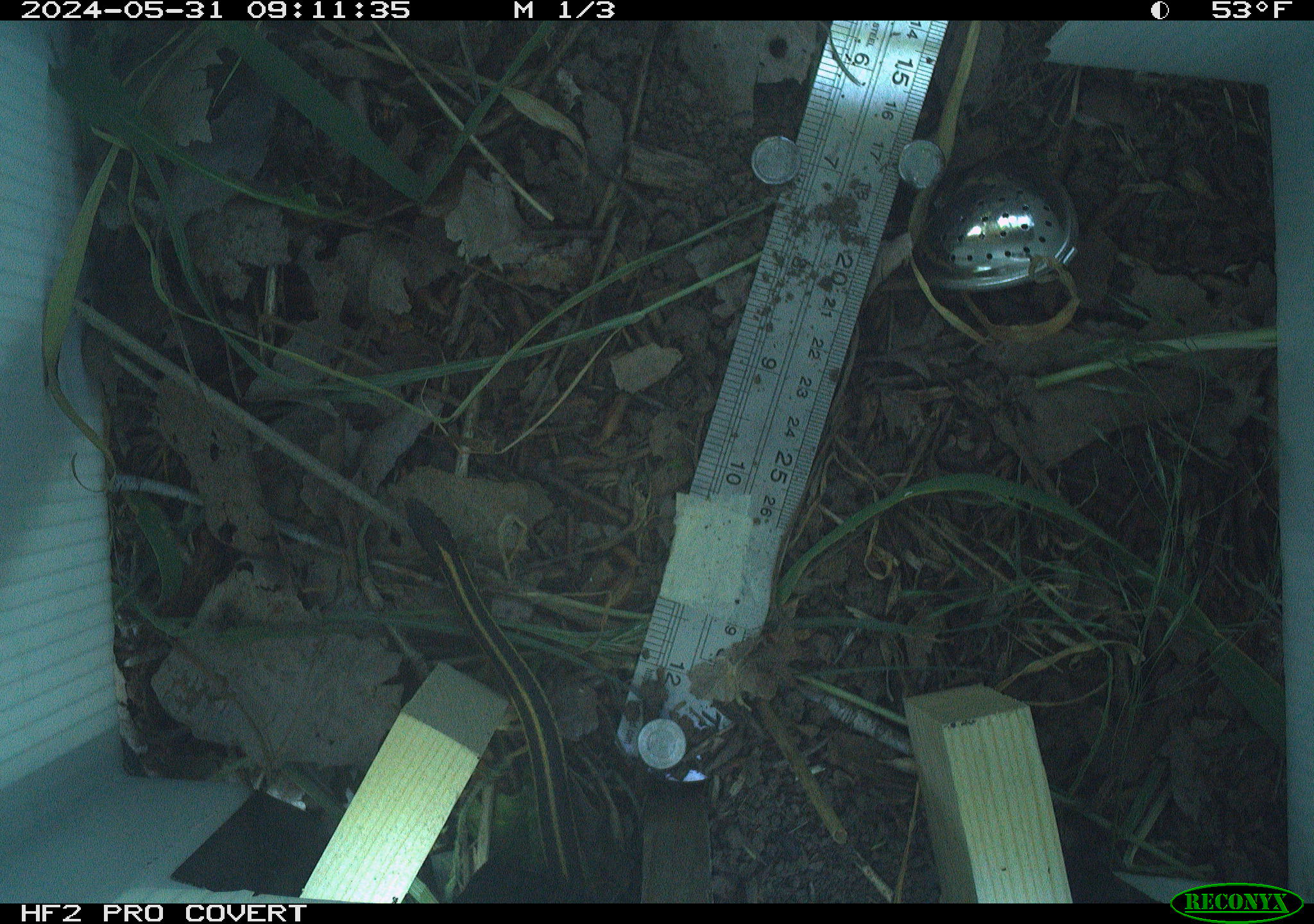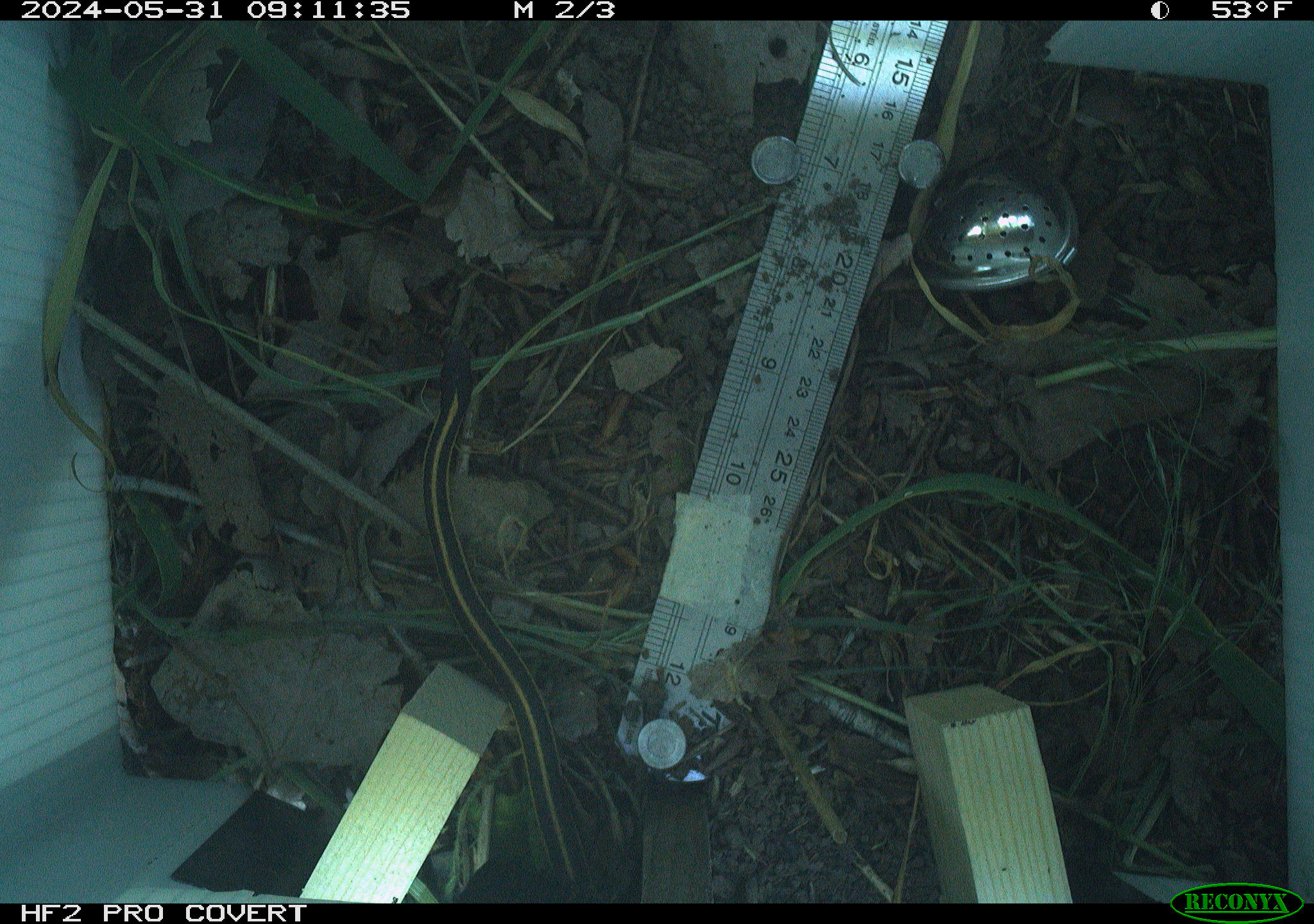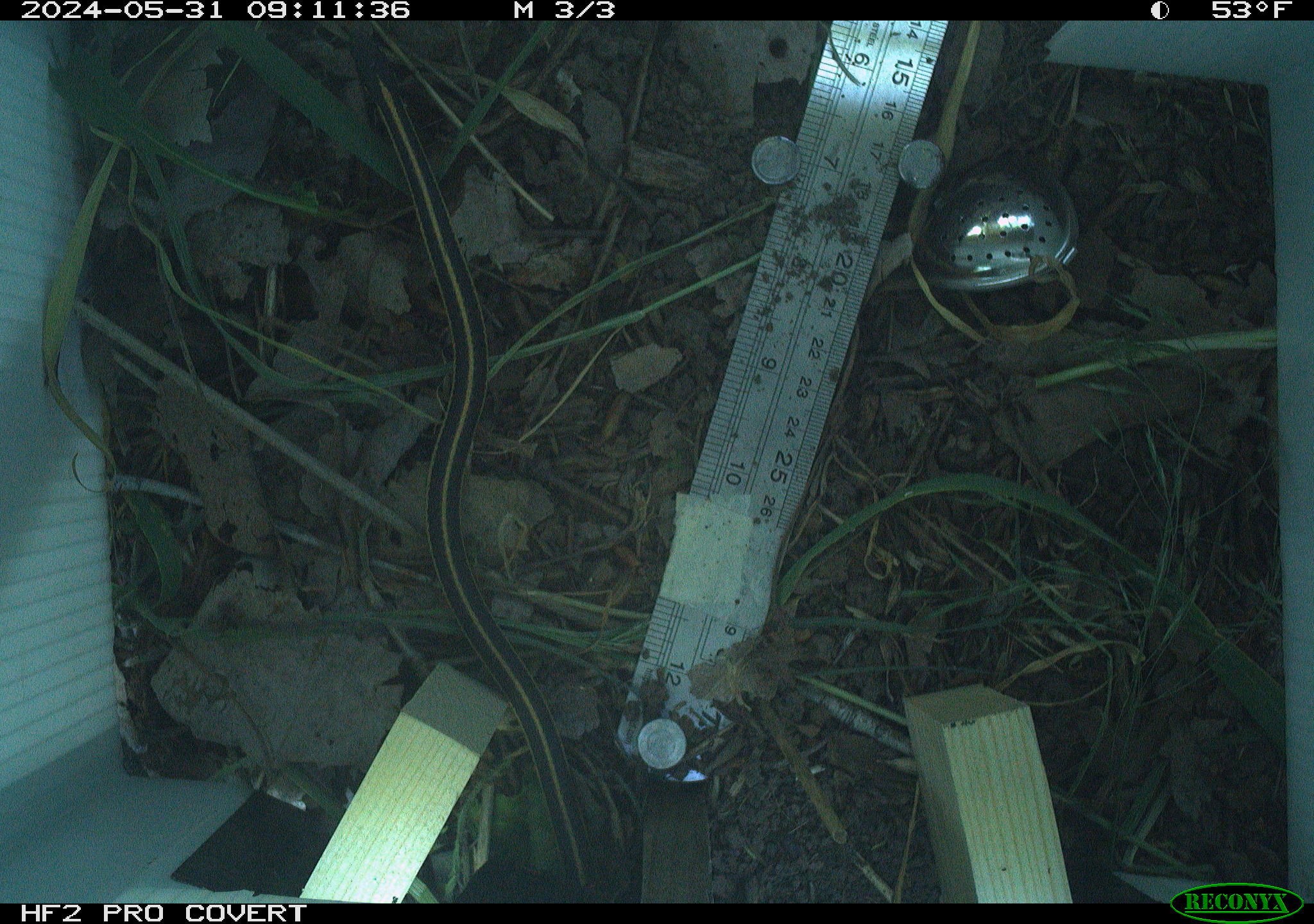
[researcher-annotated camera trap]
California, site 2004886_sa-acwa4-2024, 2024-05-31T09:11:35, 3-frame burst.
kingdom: Animalia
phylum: Chordata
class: Reptilia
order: Squamata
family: Colubridae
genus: Thamnophis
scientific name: Thamnophis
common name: american gartersnakes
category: thamnophis species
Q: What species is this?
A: Thamnophis species (american gartersnakes) (Thamnophis).